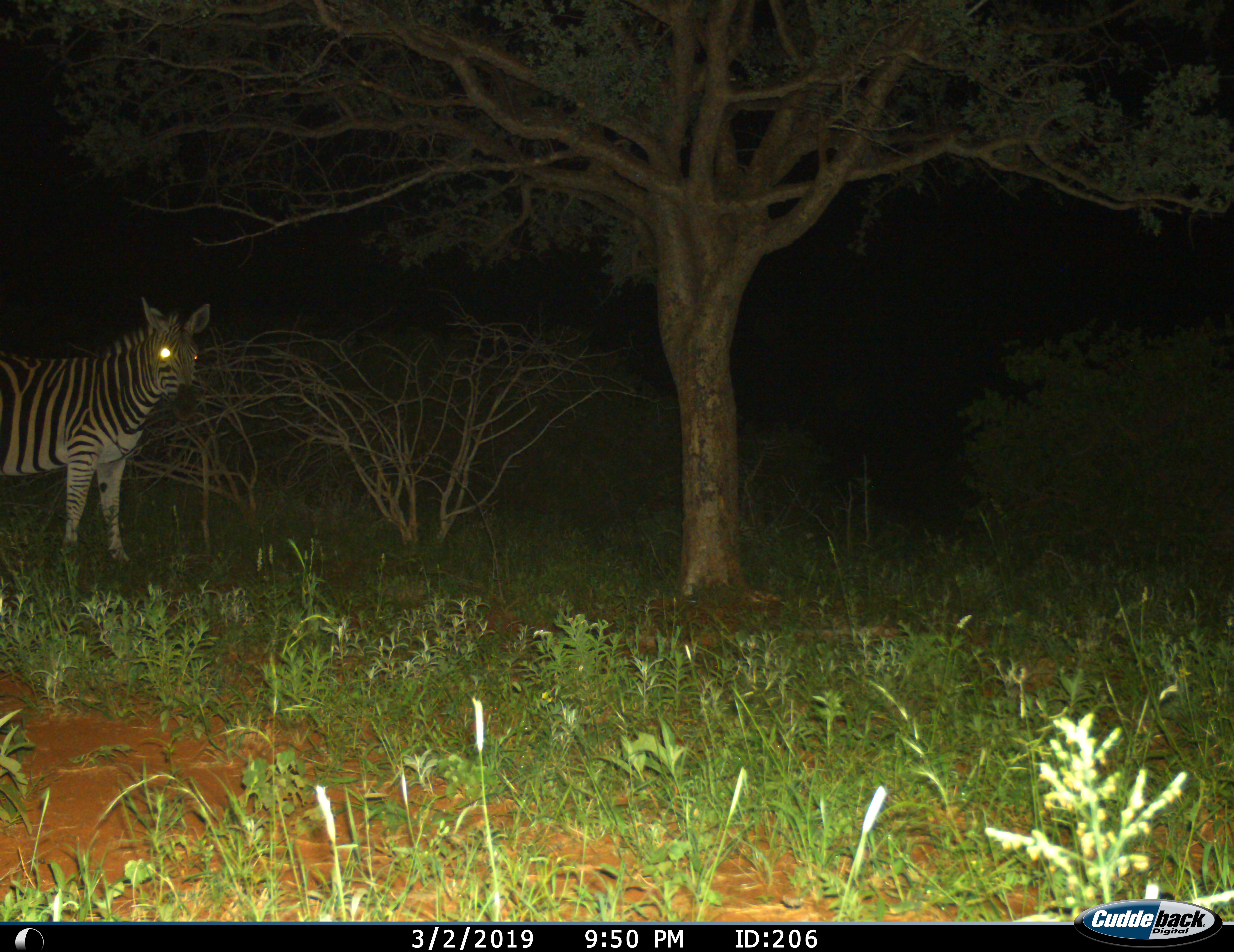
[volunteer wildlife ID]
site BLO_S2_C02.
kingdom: Animalia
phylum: Chordata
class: Mammalia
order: Perissodactyla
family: Equidae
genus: Equus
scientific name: Equus quagga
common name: plains zebra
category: zebraplains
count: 1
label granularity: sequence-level